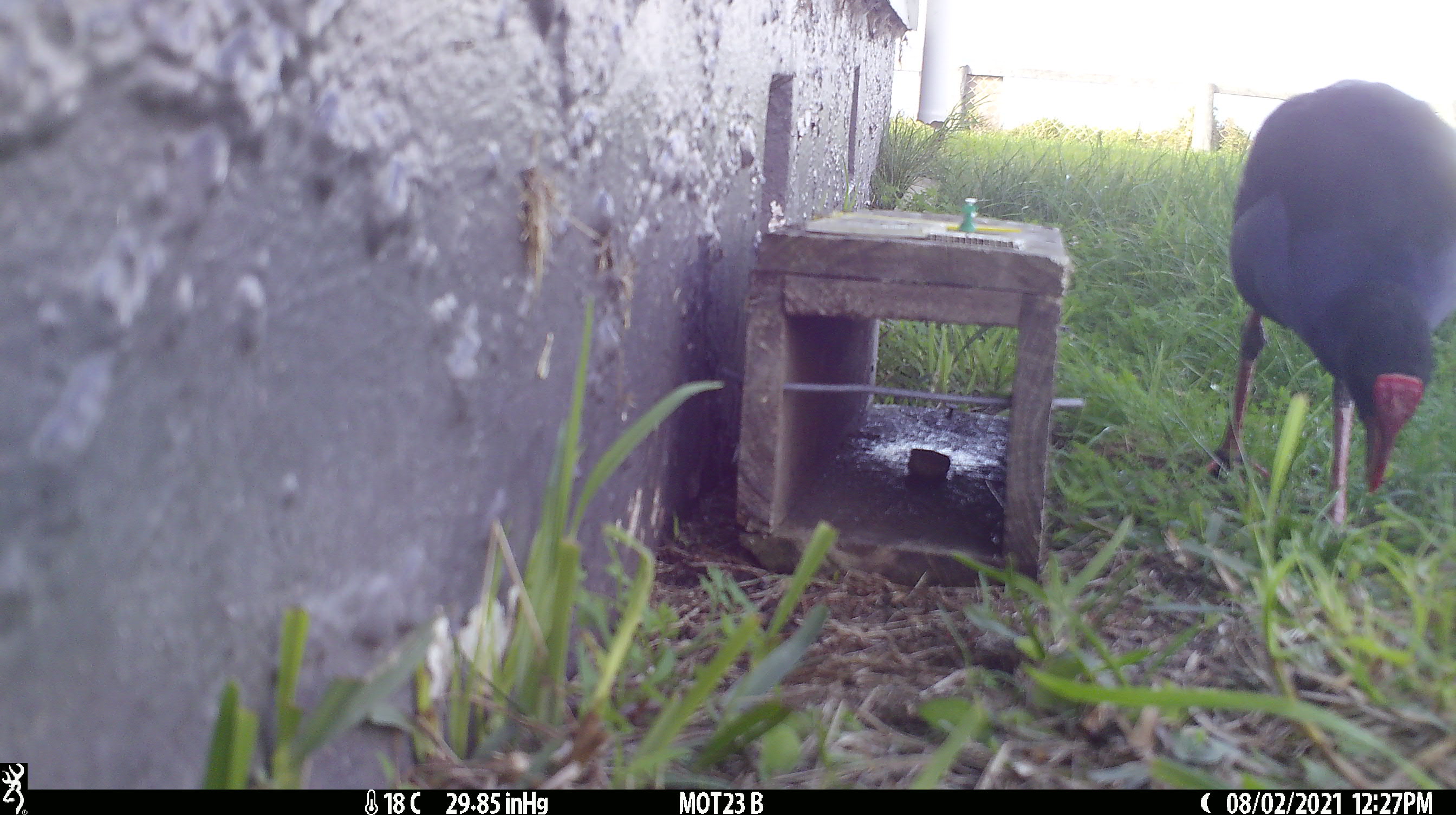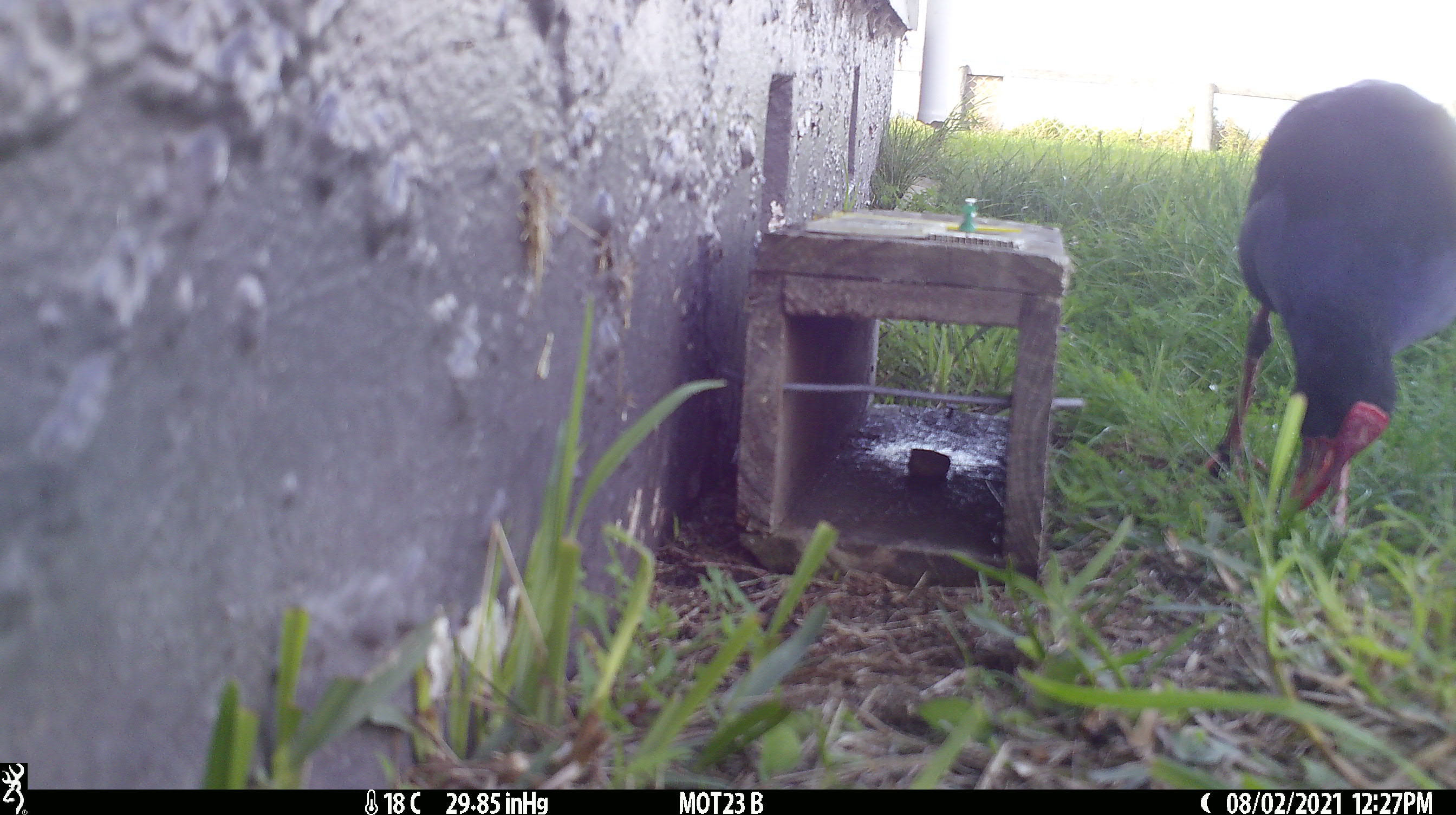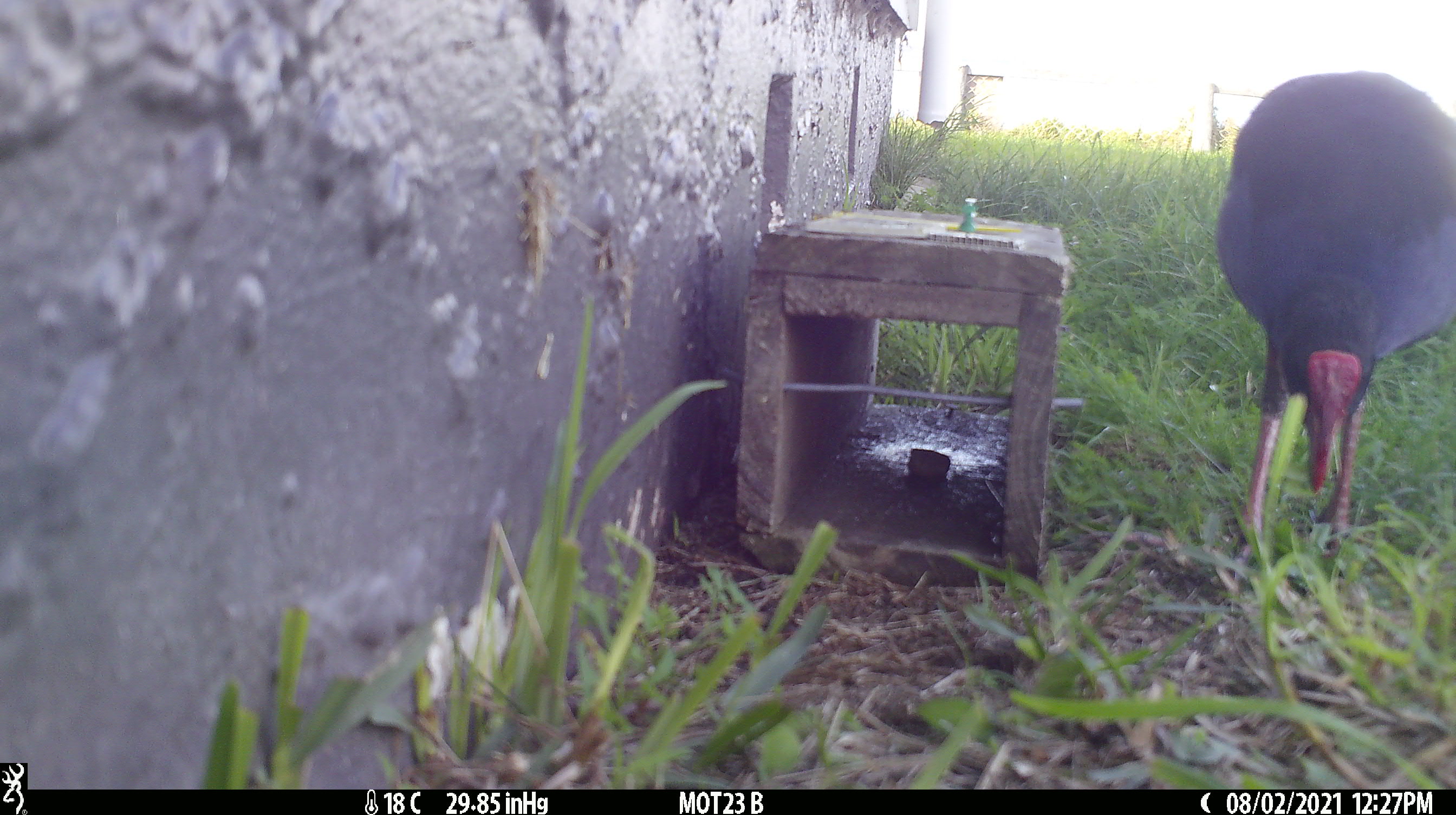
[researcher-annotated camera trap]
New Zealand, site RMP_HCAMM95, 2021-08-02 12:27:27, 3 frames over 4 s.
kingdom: Animalia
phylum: Chordata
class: Aves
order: Gruiformes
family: Rallidae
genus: Porphyrio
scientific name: Porphyrio melanotus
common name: australasian swamphen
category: pukeko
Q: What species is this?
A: Pukeko (australasian swamphen) (Porphyrio melanotus).